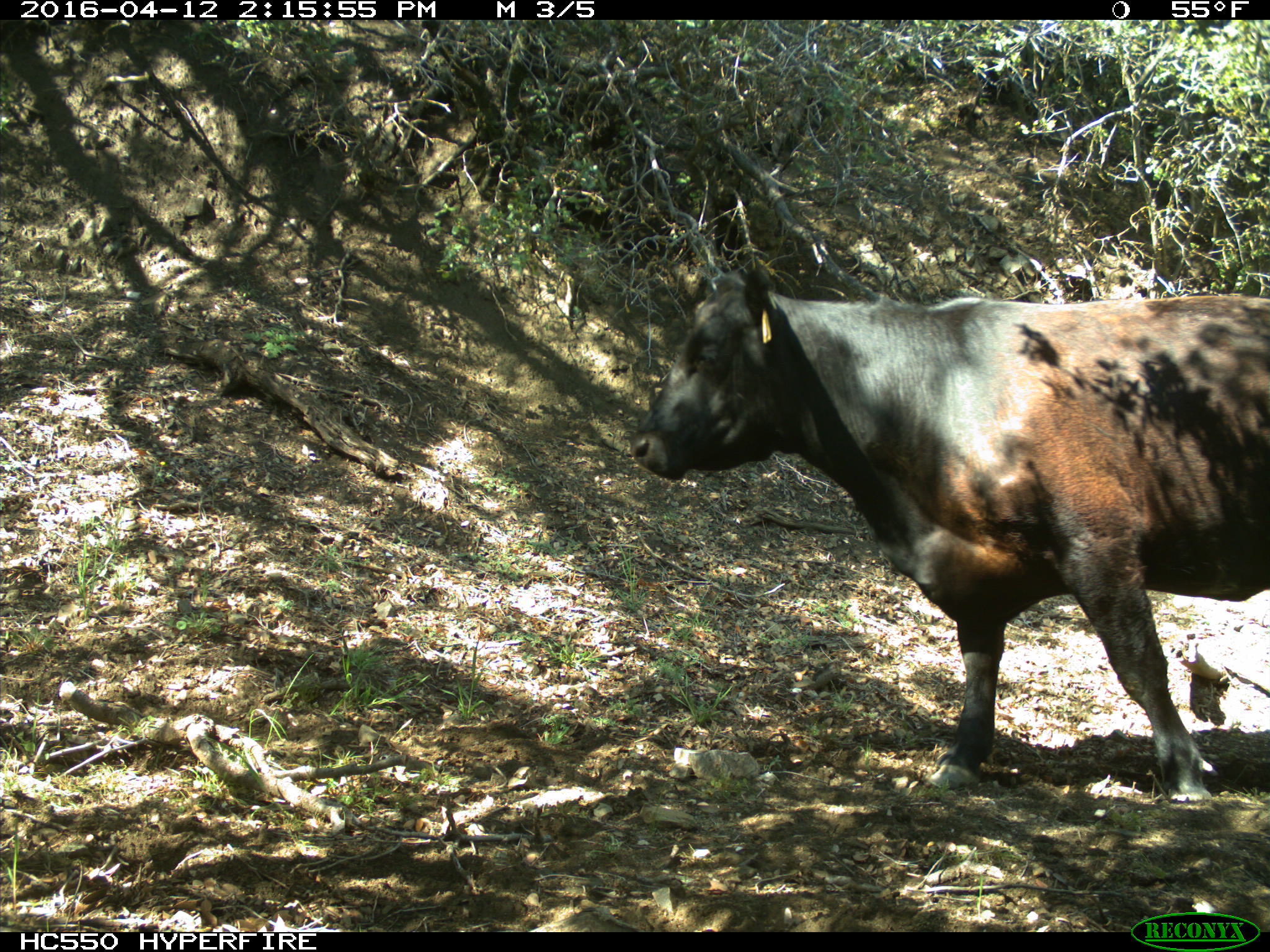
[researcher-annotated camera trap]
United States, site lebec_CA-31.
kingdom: Animalia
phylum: Chordata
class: Mammalia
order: Artiodactyla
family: Bovidae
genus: Bos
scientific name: Bos taurus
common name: domestic cow